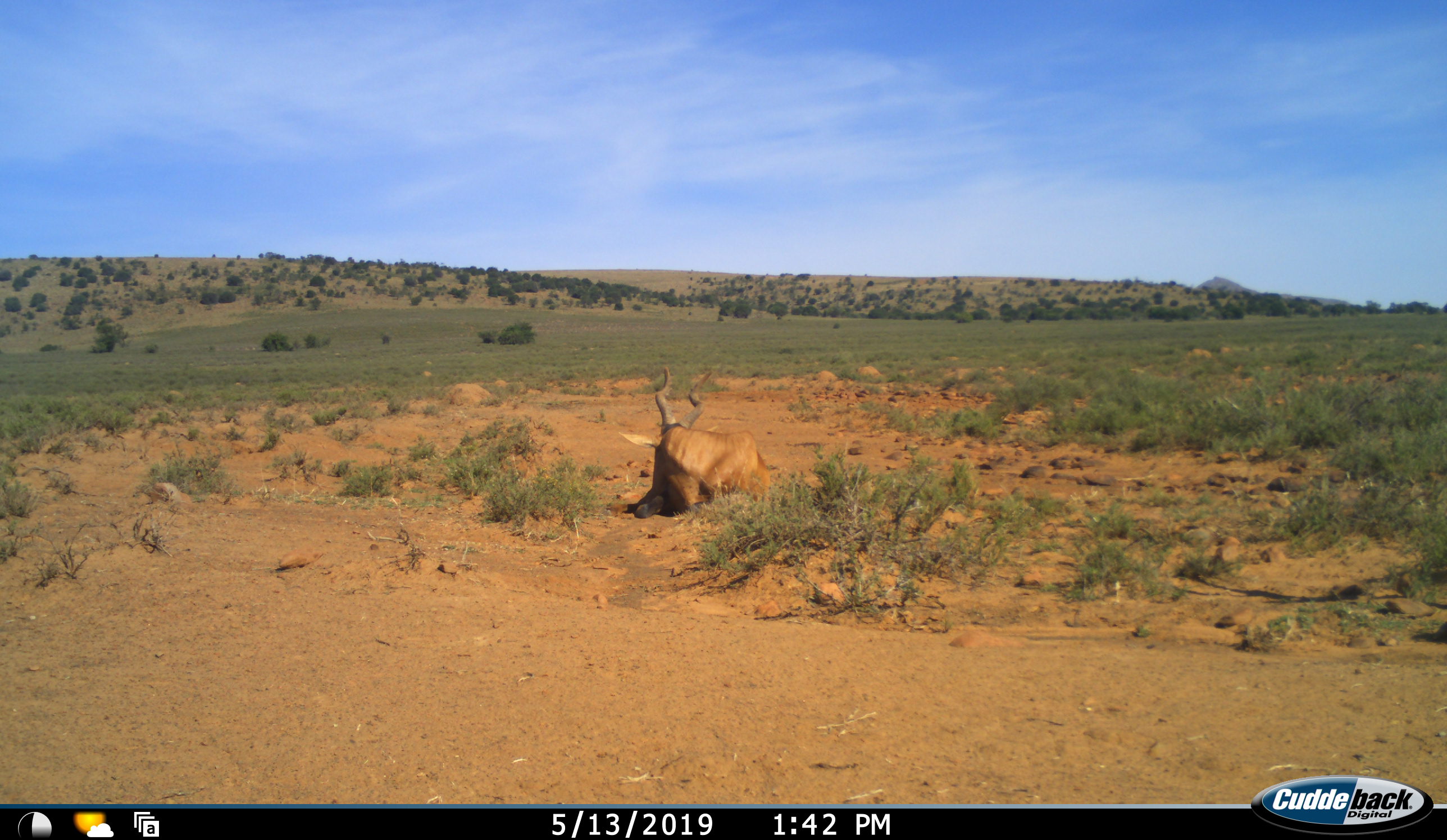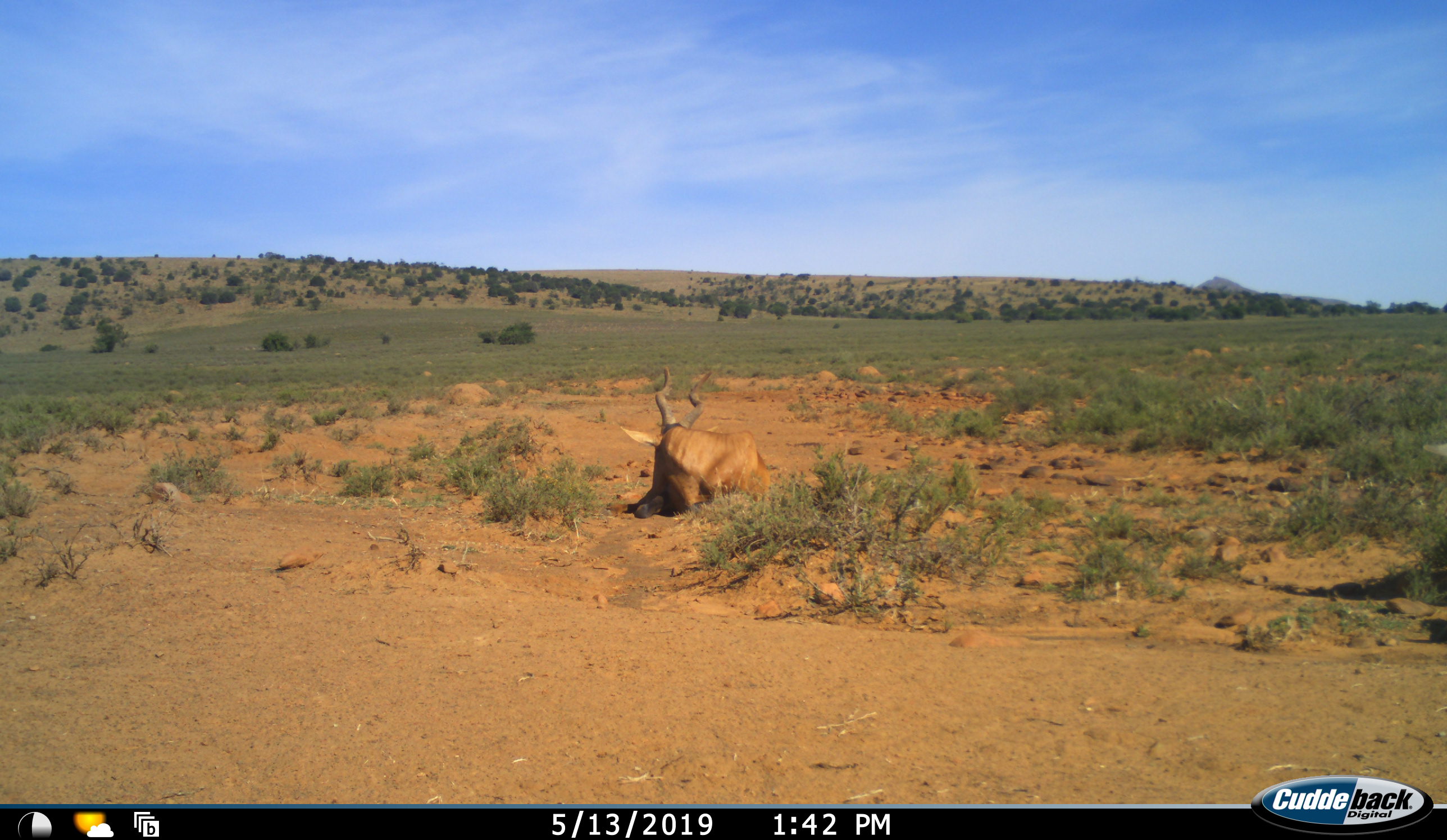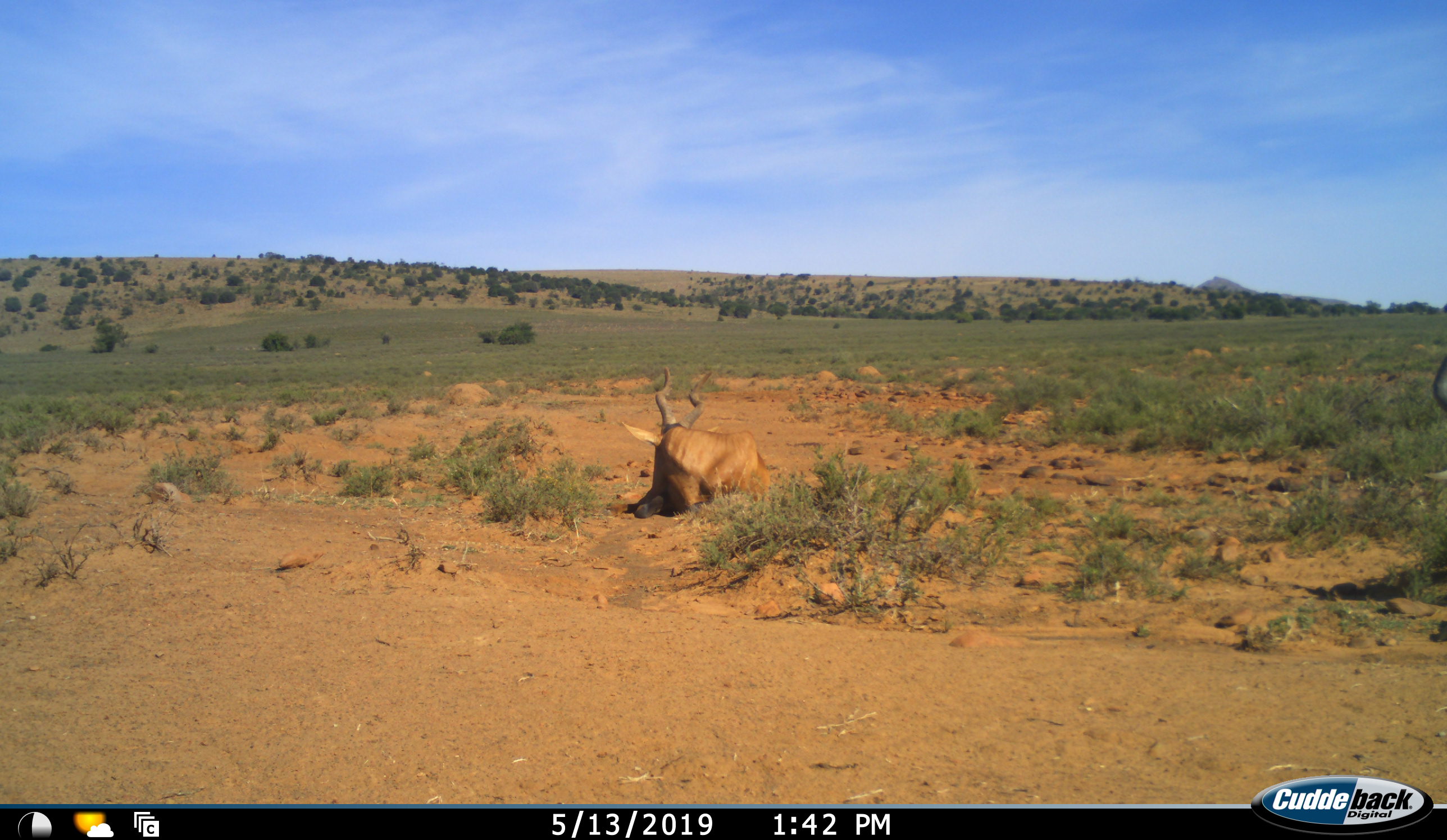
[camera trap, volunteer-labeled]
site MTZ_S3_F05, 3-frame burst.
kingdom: Animalia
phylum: Chordata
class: Mammalia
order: Artiodactyla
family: Bovidae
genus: Alcelaphus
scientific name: Alcelaphus buselaphus caama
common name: red hartebeest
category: hartebeestred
Hartebeestred (red hartebeest) (Alcelaphus buselaphus caama), count 1. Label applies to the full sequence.